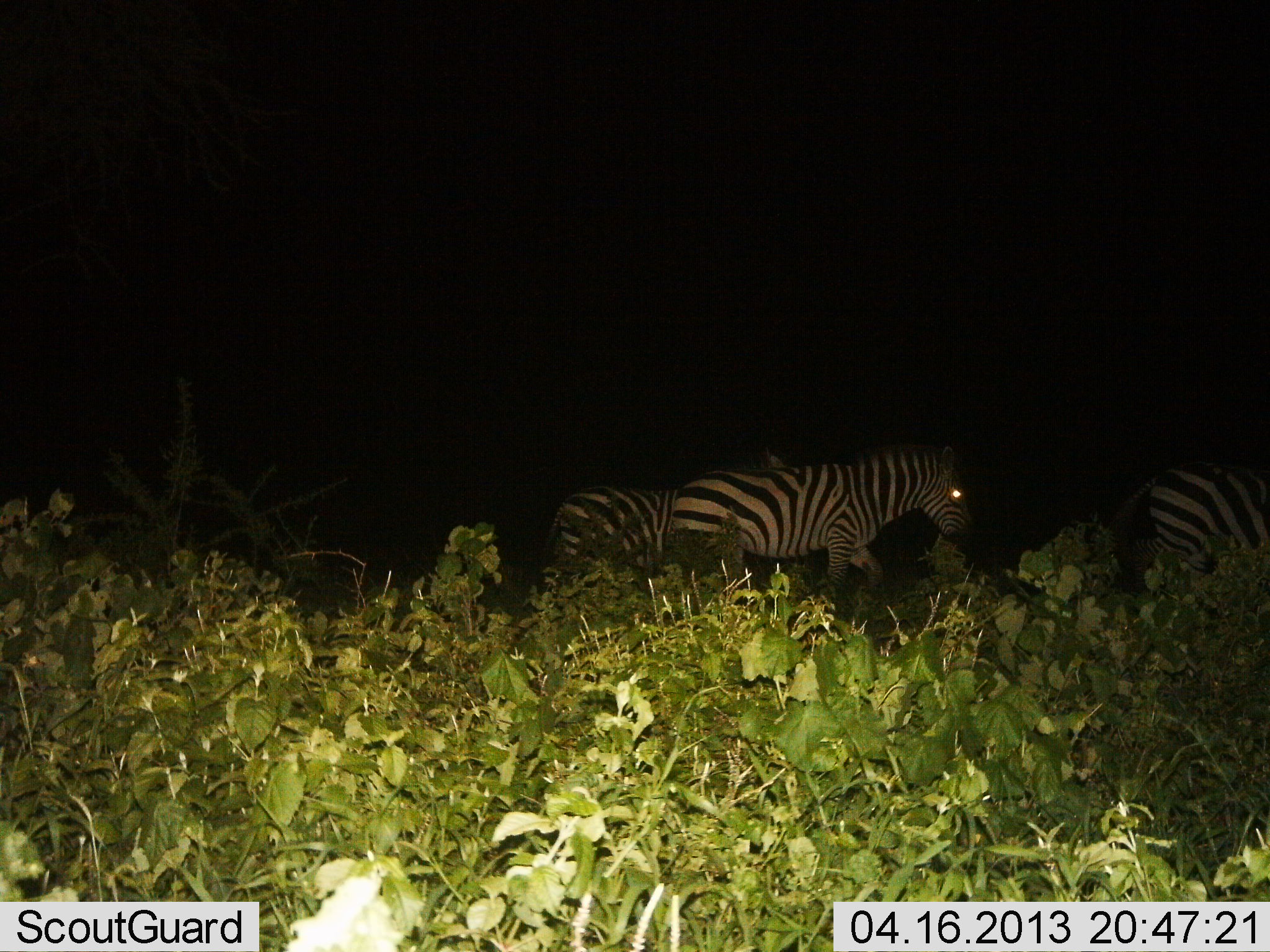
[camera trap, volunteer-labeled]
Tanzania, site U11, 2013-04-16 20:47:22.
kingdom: Animalia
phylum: Chordata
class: Mammalia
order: Perissodactyla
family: Equidae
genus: Equus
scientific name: Equus quagga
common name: plains zebra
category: zebra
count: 3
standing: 31%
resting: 0%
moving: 69%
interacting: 0%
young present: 0%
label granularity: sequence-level